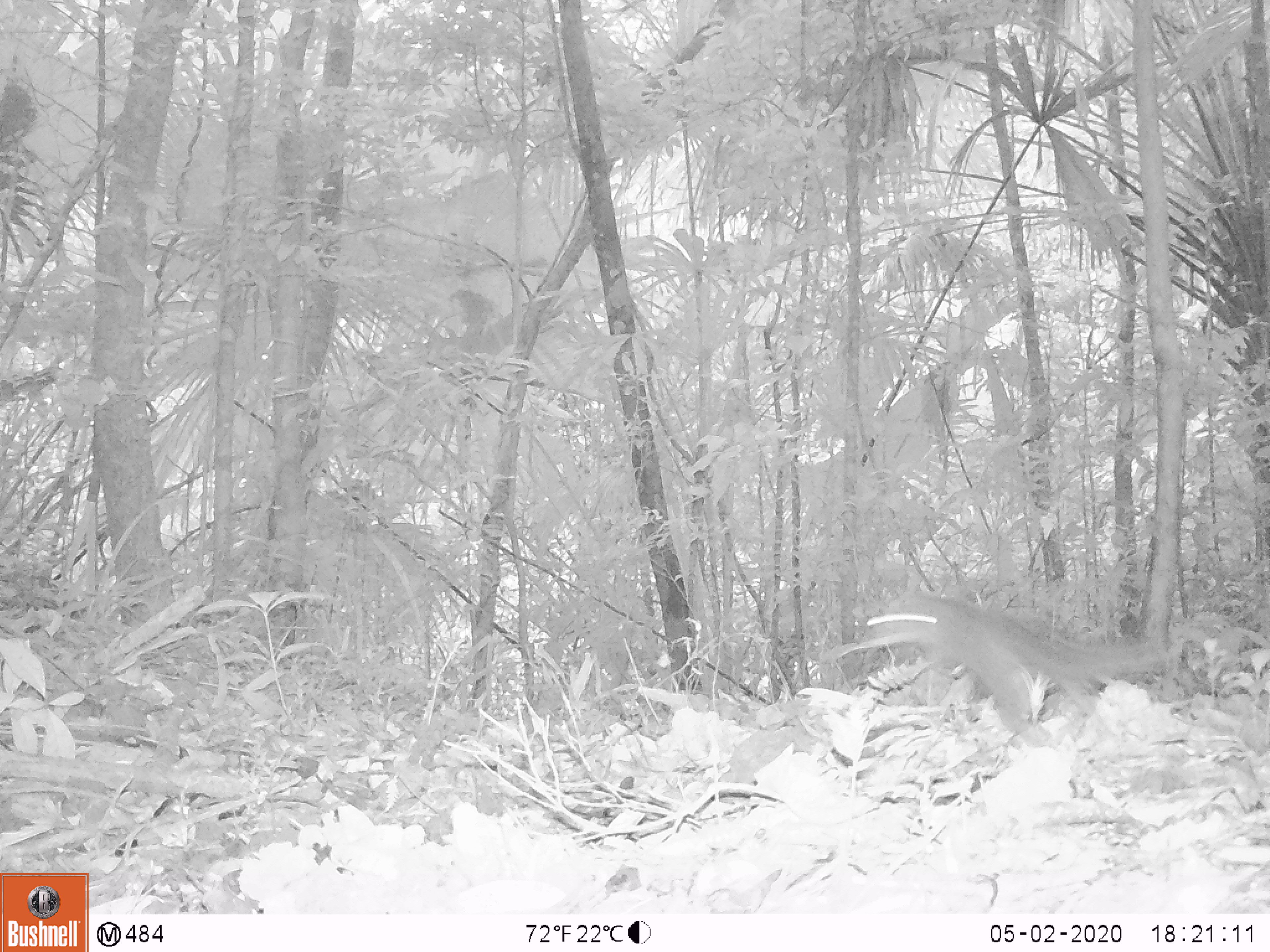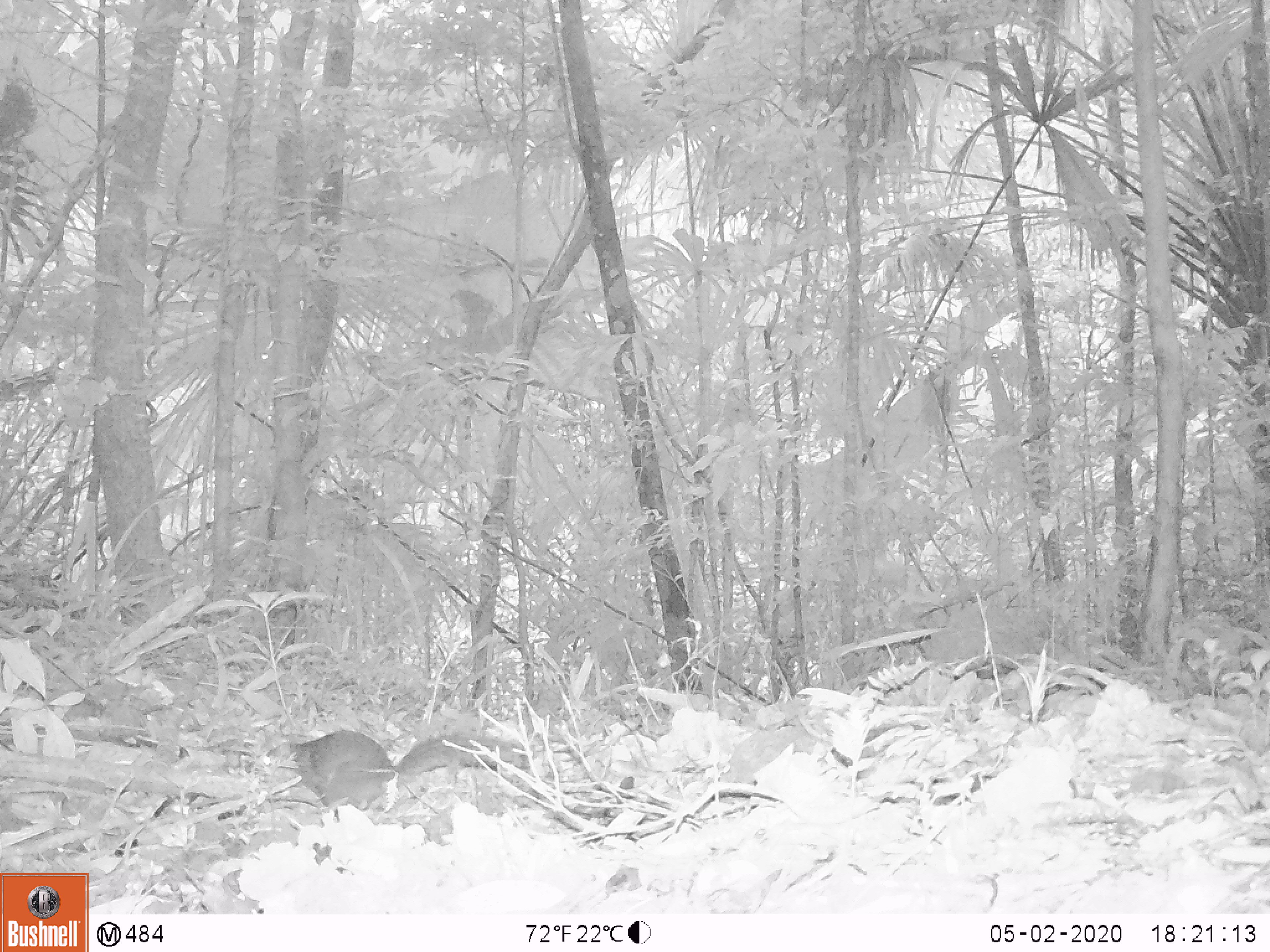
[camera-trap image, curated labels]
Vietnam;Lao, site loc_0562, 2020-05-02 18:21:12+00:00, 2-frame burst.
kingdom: Animalia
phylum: Chordata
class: Mammalia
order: Rodentia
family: Sciuridae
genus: Sciurus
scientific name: Sciurus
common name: squirrel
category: unidentified squirrel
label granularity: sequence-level